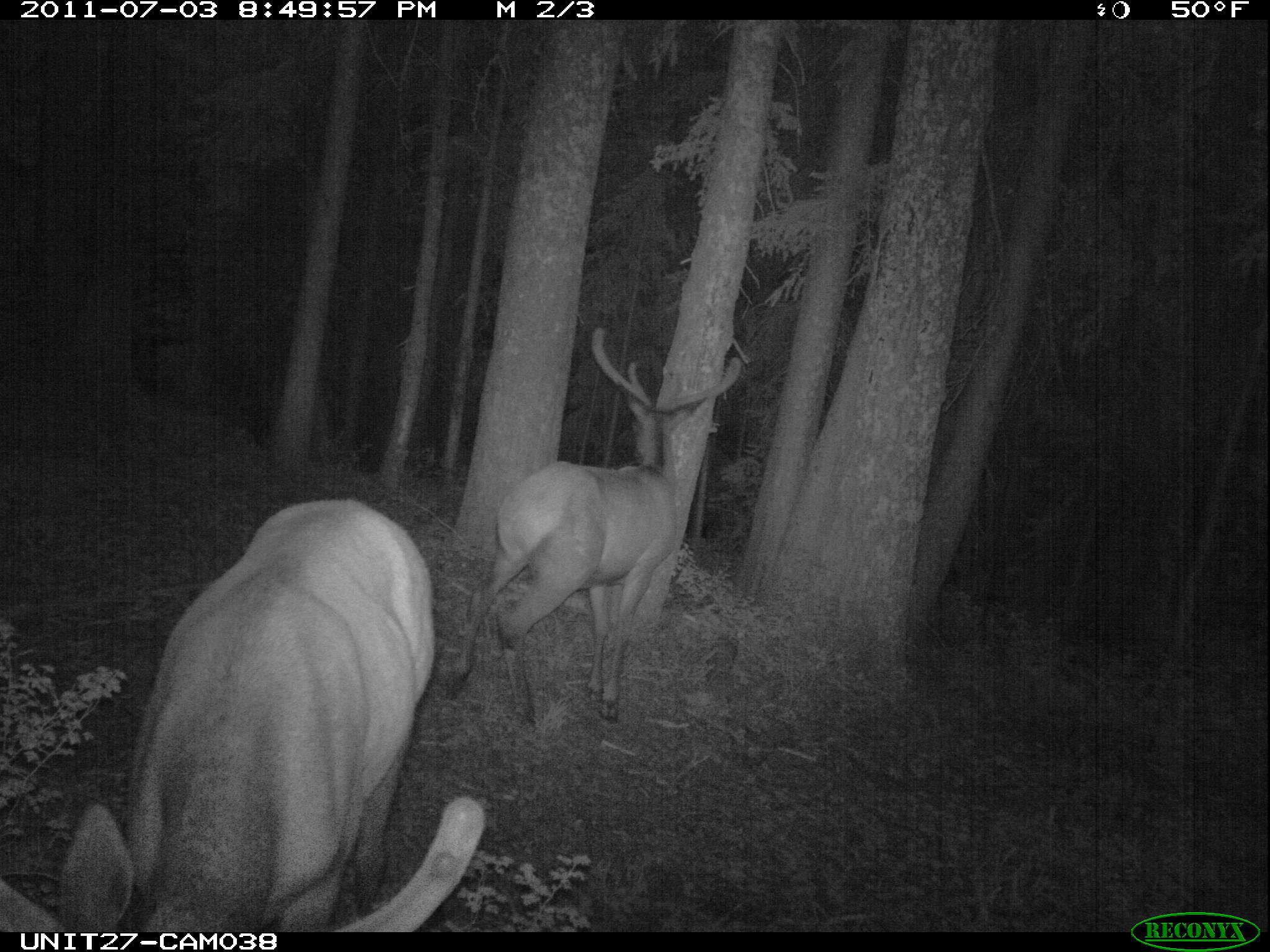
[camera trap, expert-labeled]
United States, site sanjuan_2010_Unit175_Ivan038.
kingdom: Animalia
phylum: Chordata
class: Mammalia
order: Artiodactyla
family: Cervidae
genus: Cervus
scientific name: Cervus elaphus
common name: red deer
Cervus elaphus (red deer).